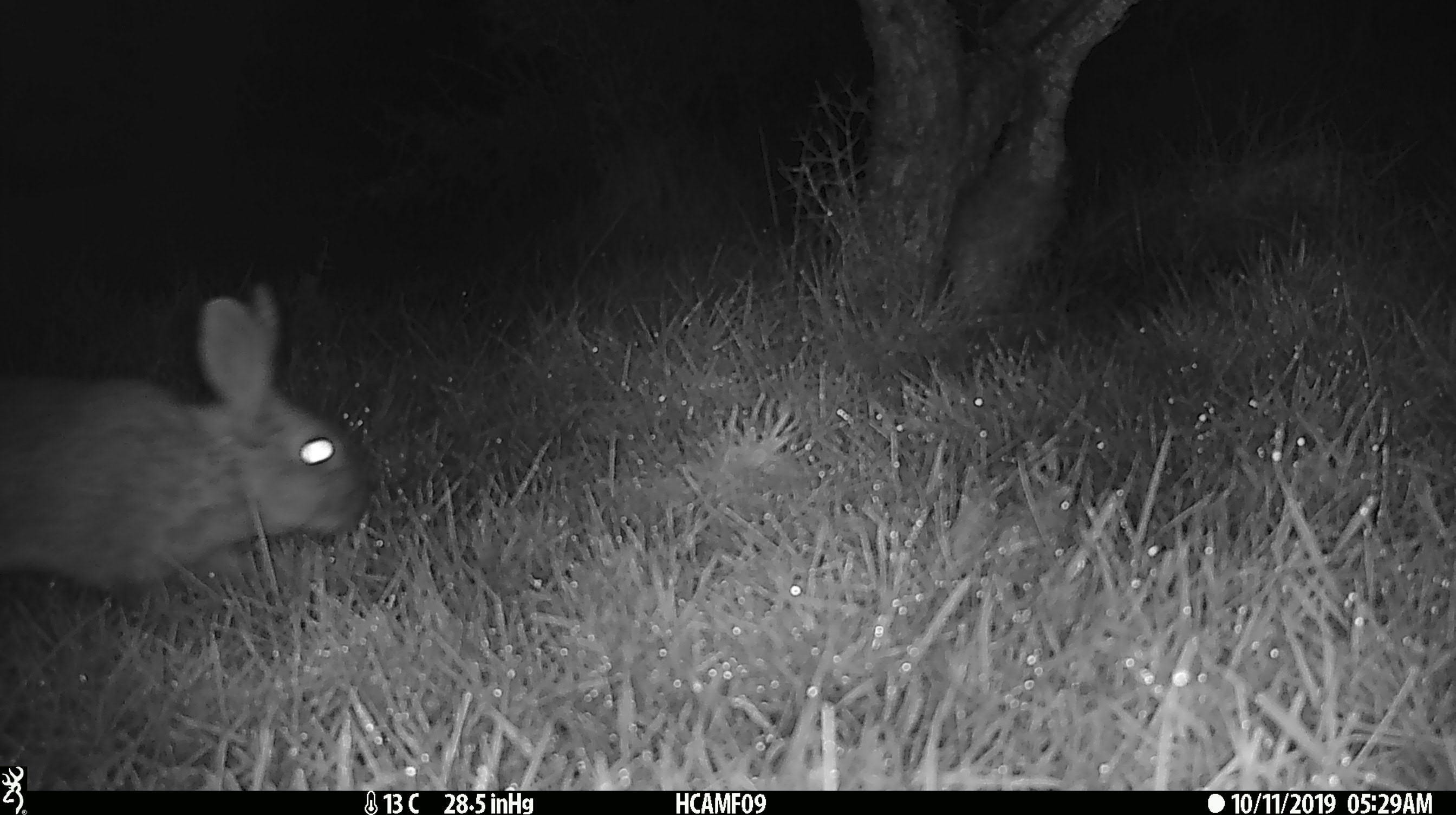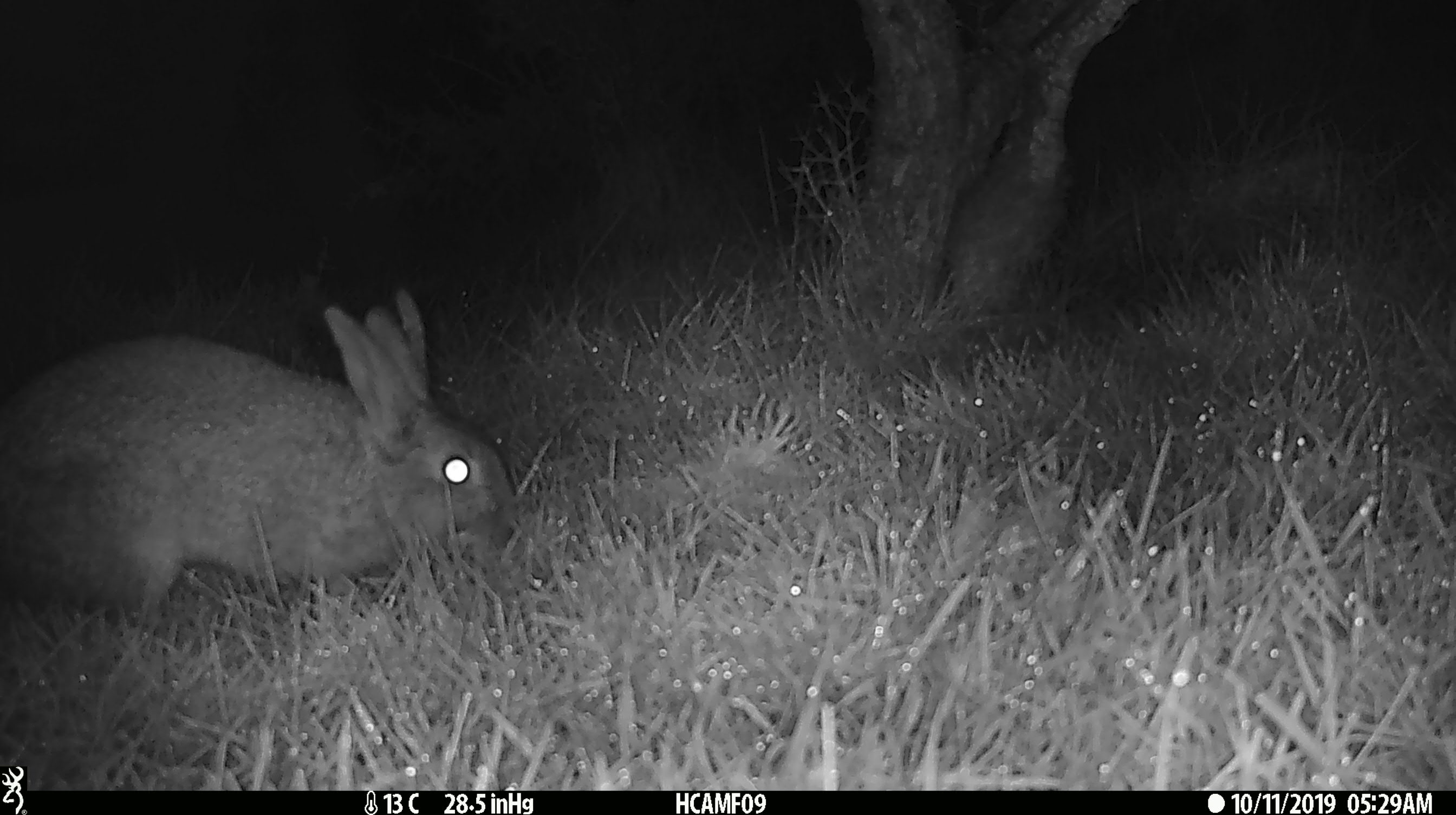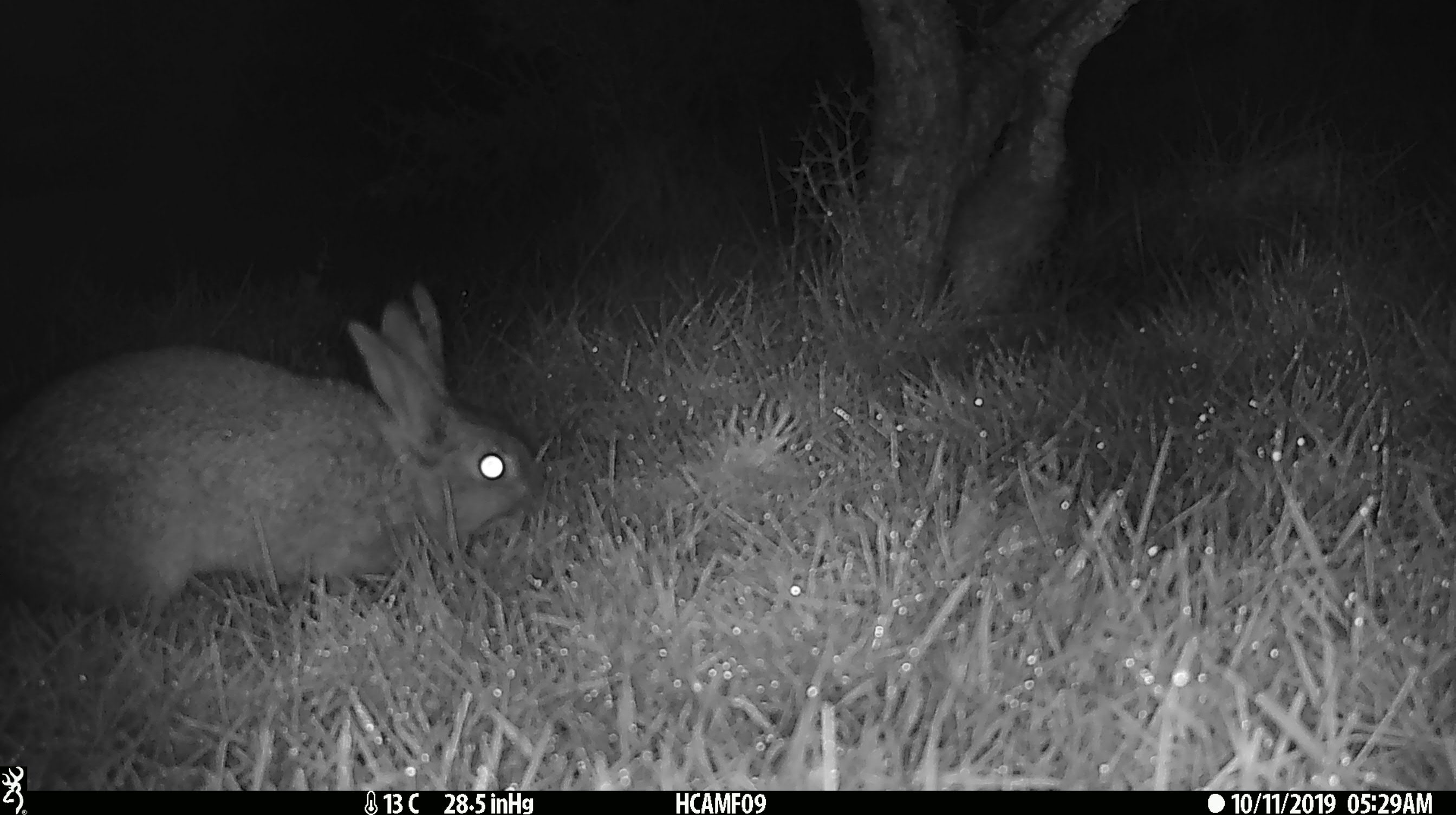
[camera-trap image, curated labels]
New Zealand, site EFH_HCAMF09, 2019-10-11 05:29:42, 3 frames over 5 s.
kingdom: Animalia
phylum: Chordata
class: Mammalia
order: Lagomorpha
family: Leporidae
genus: Oryctolagus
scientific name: Oryctolagus cuniculus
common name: european rabbit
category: rabbit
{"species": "rabbit (european rabbit) (Oryctolagus cuniculus)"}